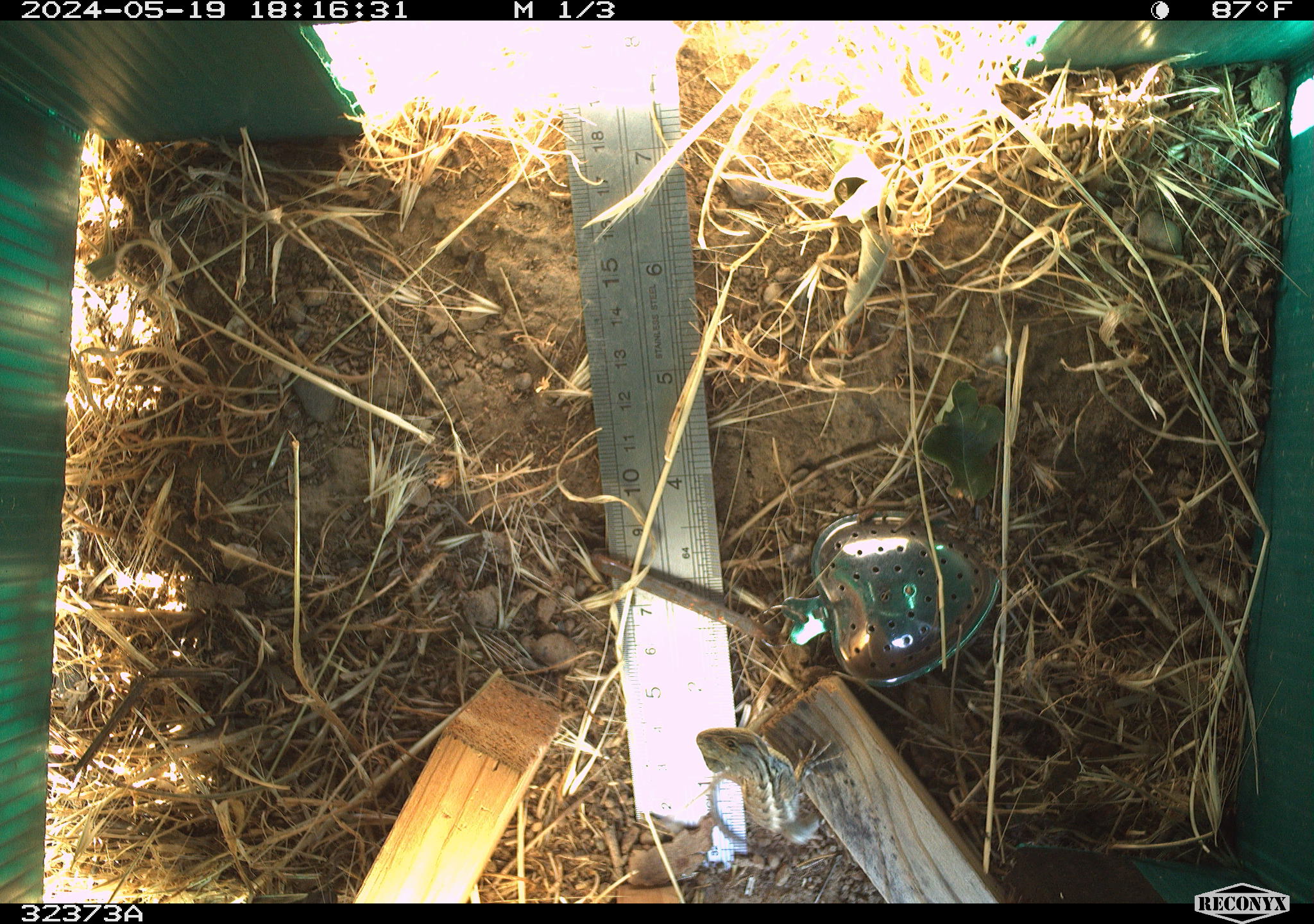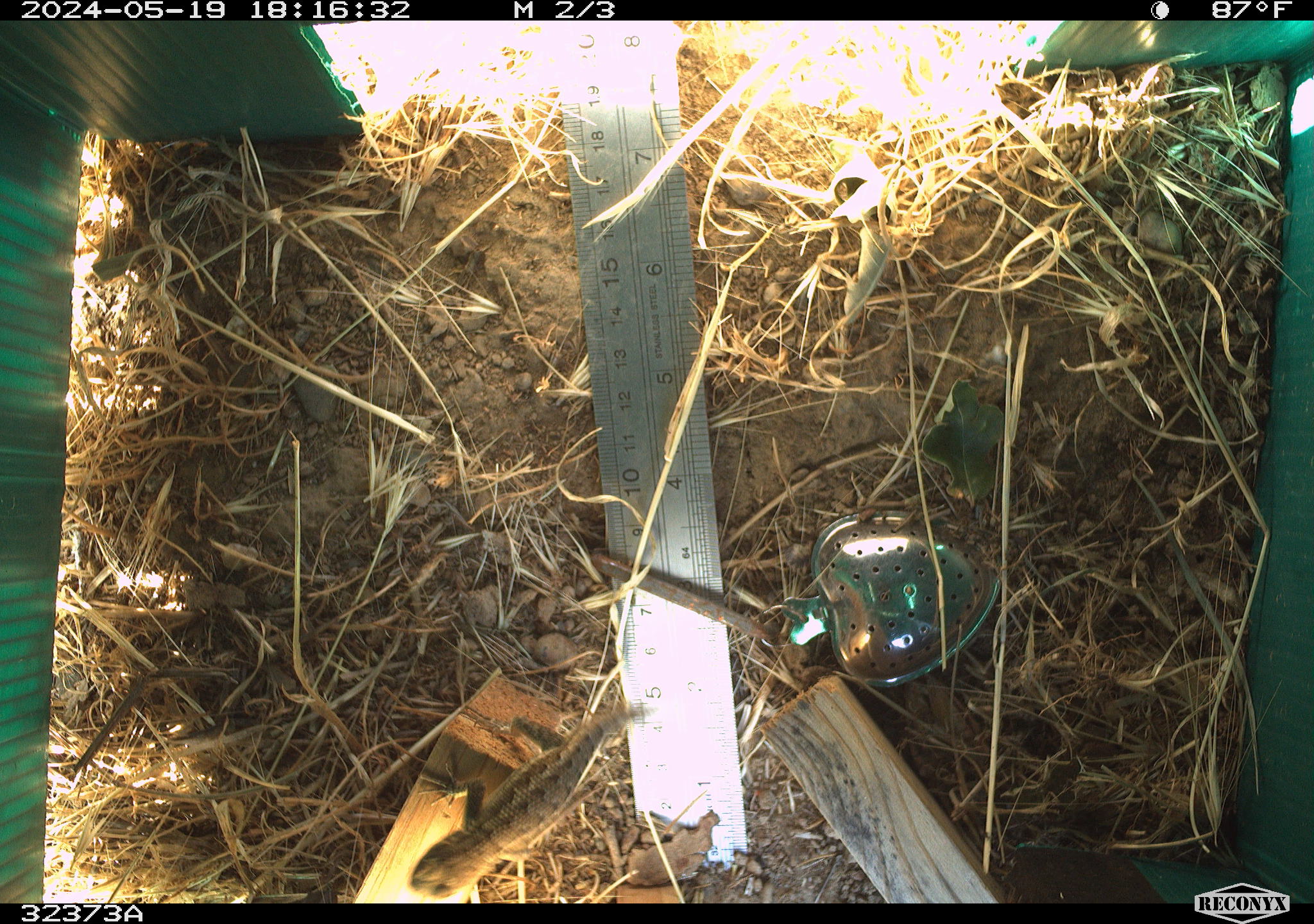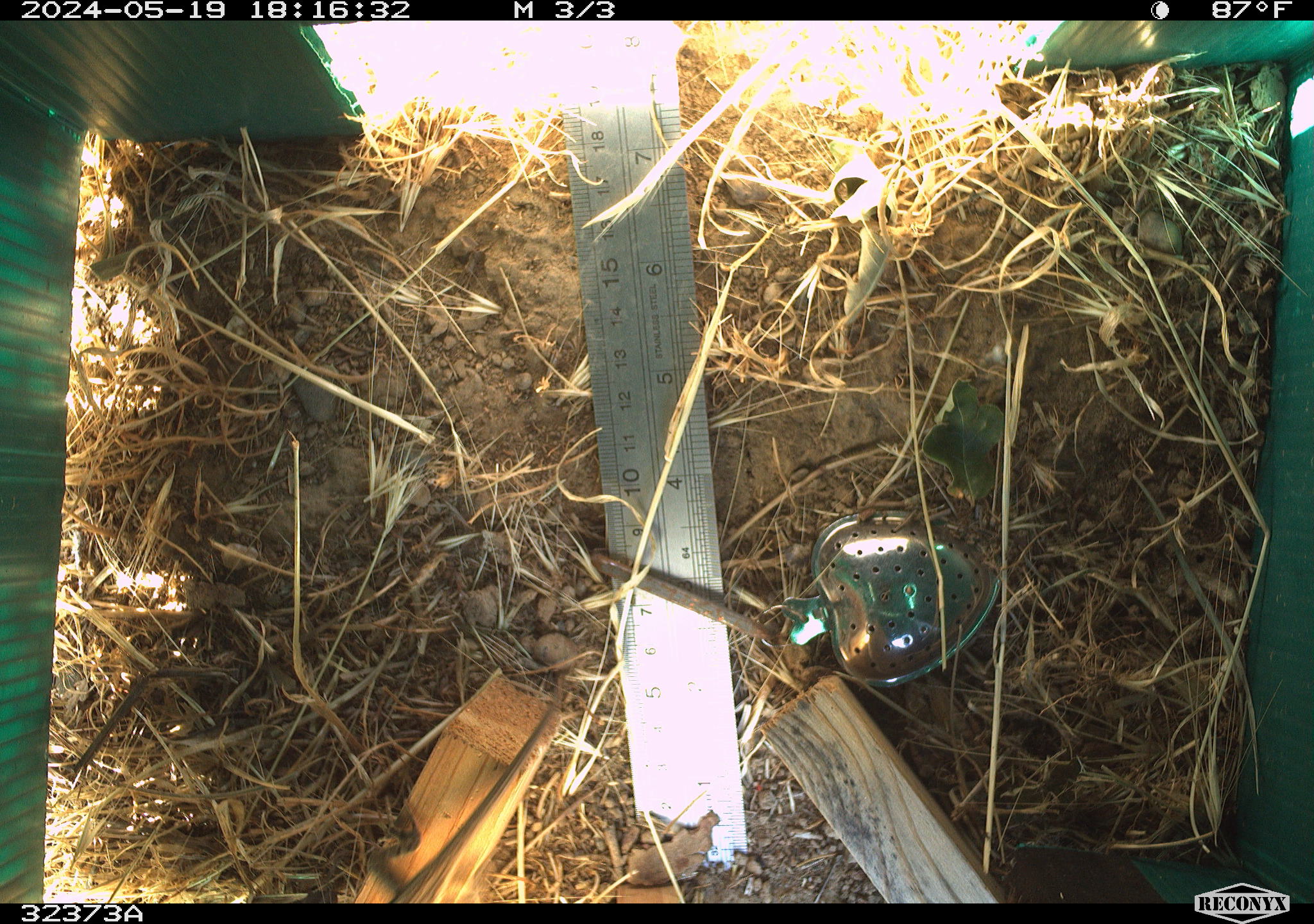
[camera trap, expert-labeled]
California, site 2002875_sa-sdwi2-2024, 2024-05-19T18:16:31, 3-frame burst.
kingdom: Animalia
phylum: Chordata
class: Reptilia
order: Squamata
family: Phrynosomatidae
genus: Sceloporus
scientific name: Sceloporus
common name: spiny lizards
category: sceloporus species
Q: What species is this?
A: Sceloporus species (spiny lizards) (Sceloporus).